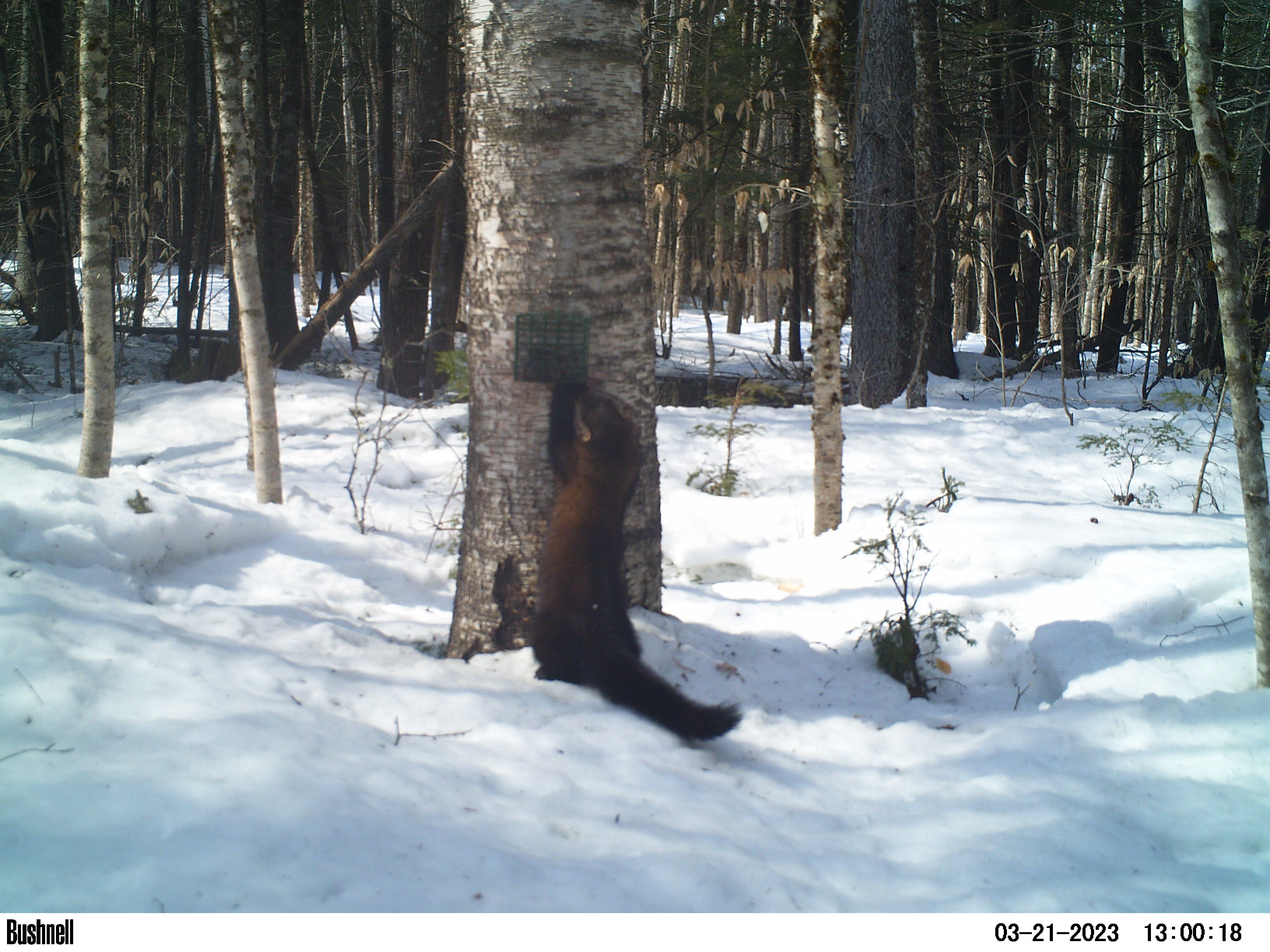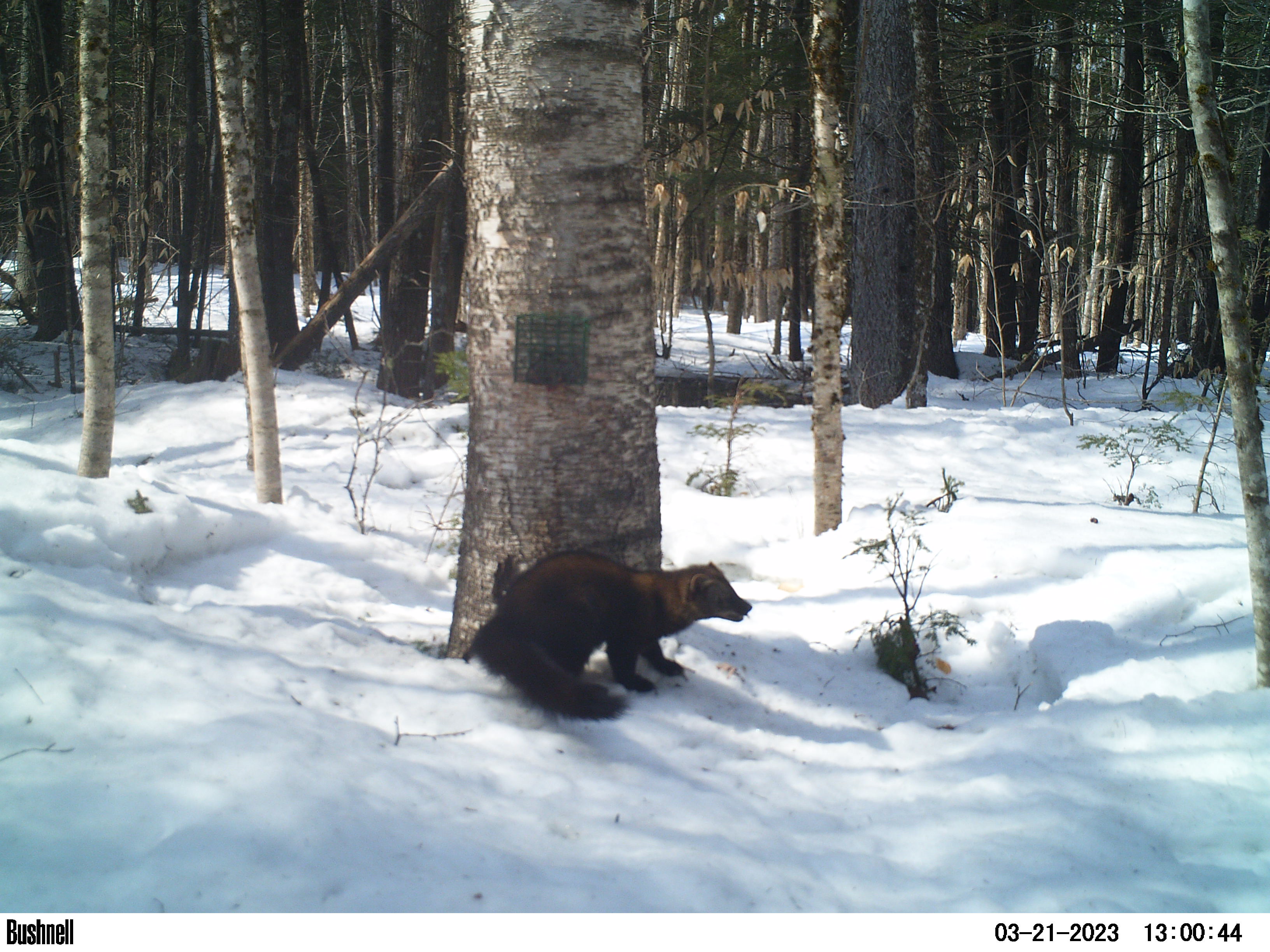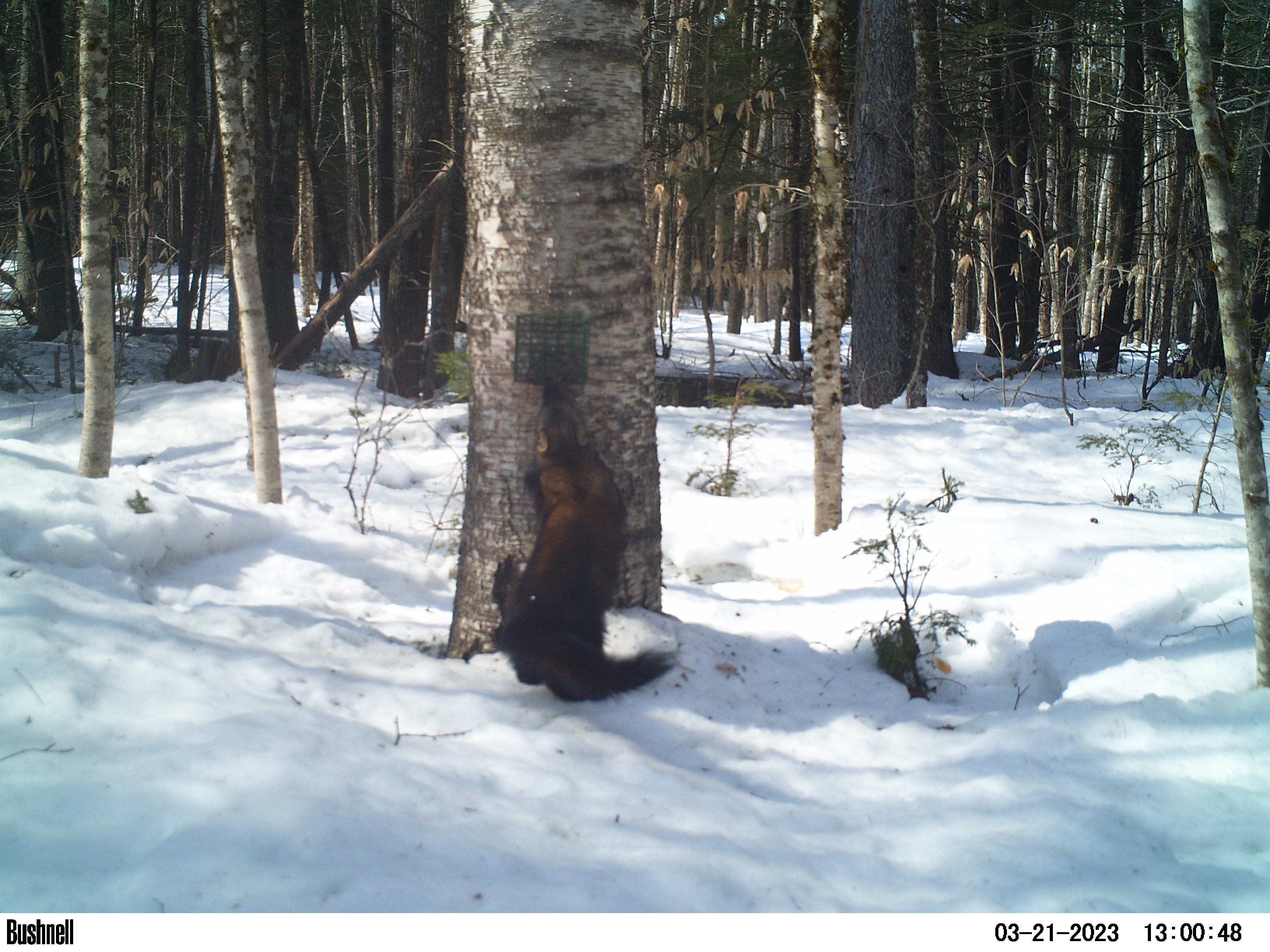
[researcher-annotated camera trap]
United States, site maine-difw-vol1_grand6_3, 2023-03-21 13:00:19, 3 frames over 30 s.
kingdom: Animalia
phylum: Chordata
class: Mammalia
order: Carnivora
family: Mustelidae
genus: Pekania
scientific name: Pekania pennanti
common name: fisher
Fisher (Pekania pennanti).